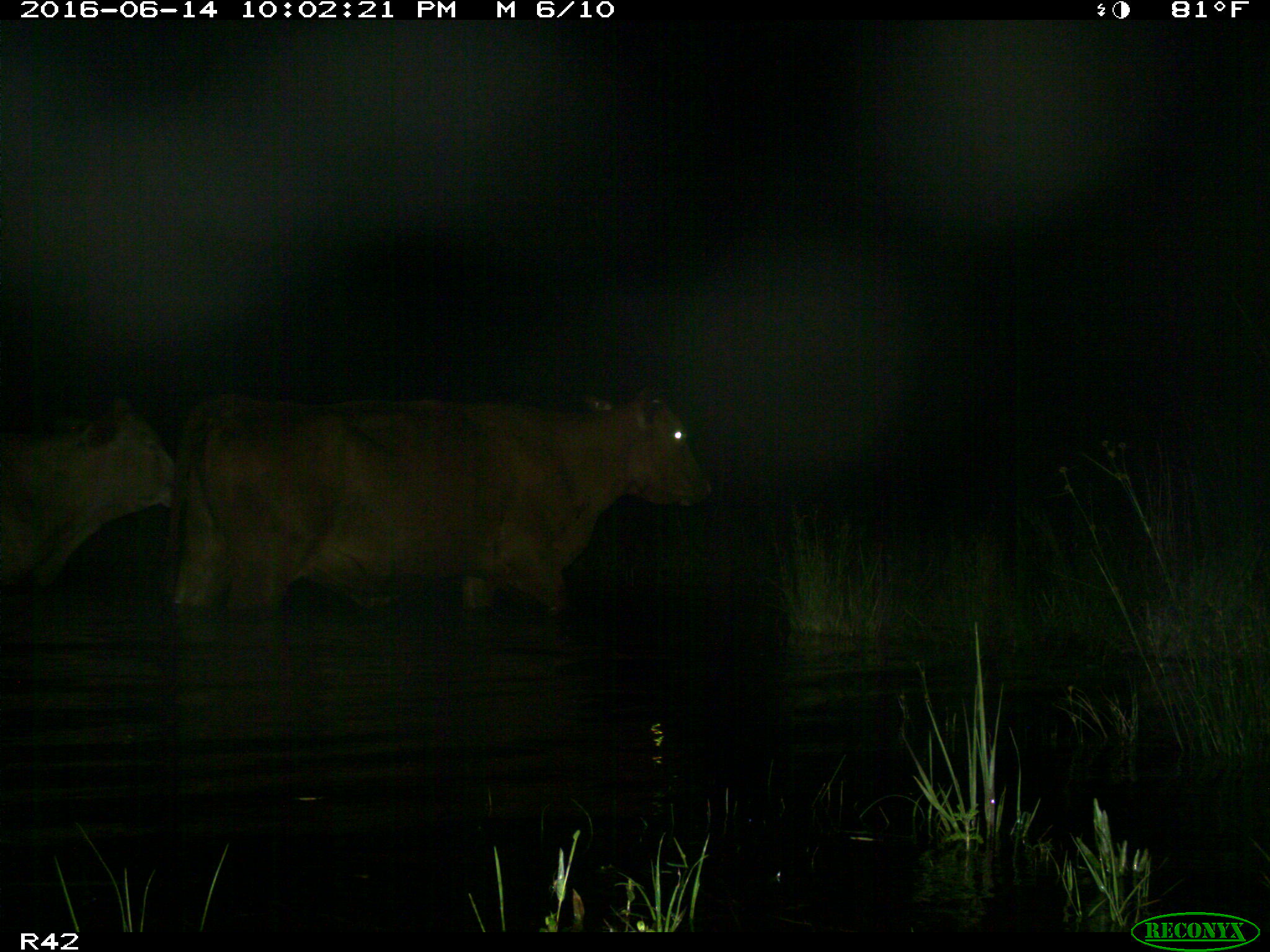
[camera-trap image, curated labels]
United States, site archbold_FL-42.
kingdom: Animalia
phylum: Chordata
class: Mammalia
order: Artiodactyla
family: Bovidae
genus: Bos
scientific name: Bos taurus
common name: domestic cow